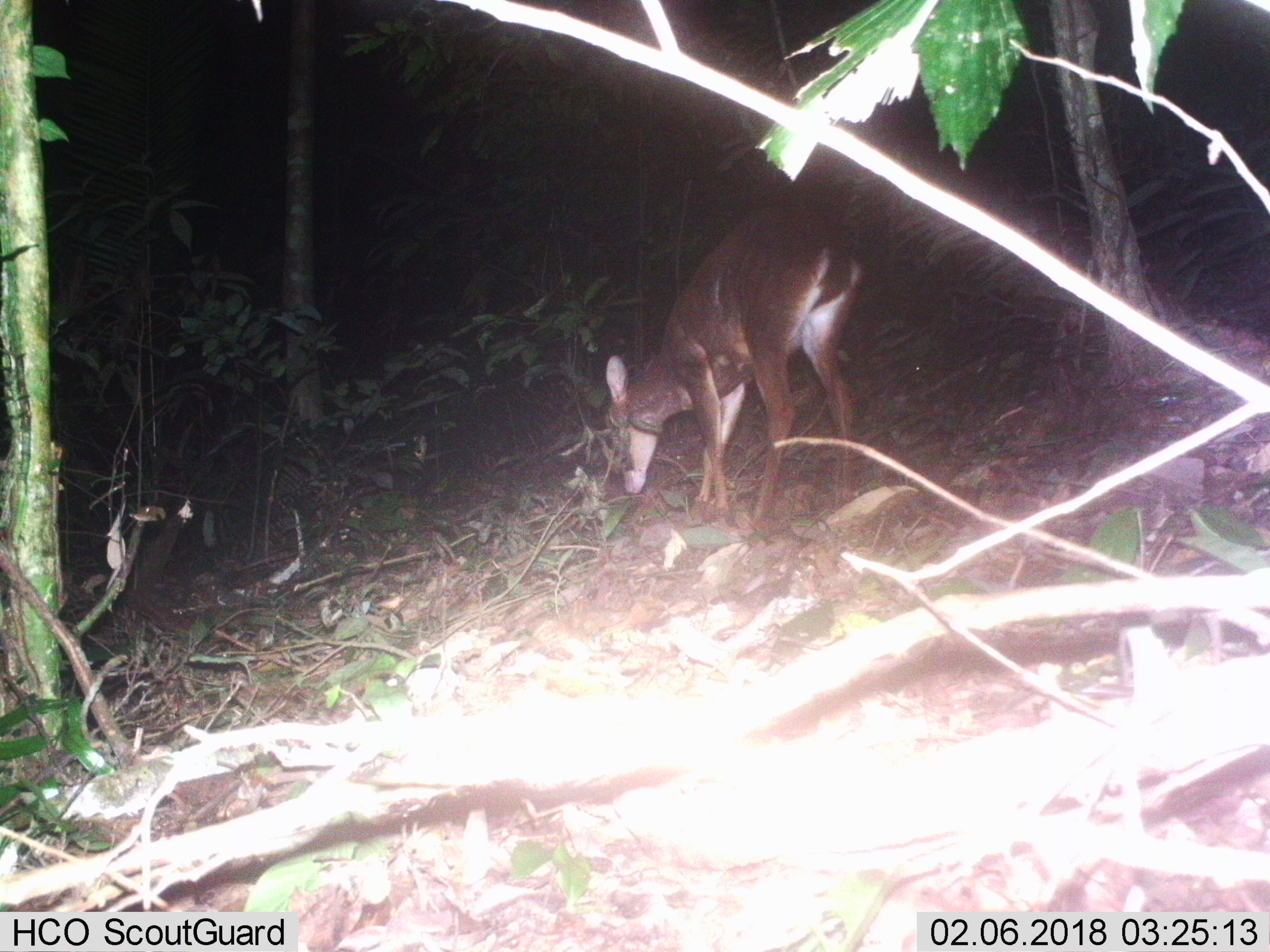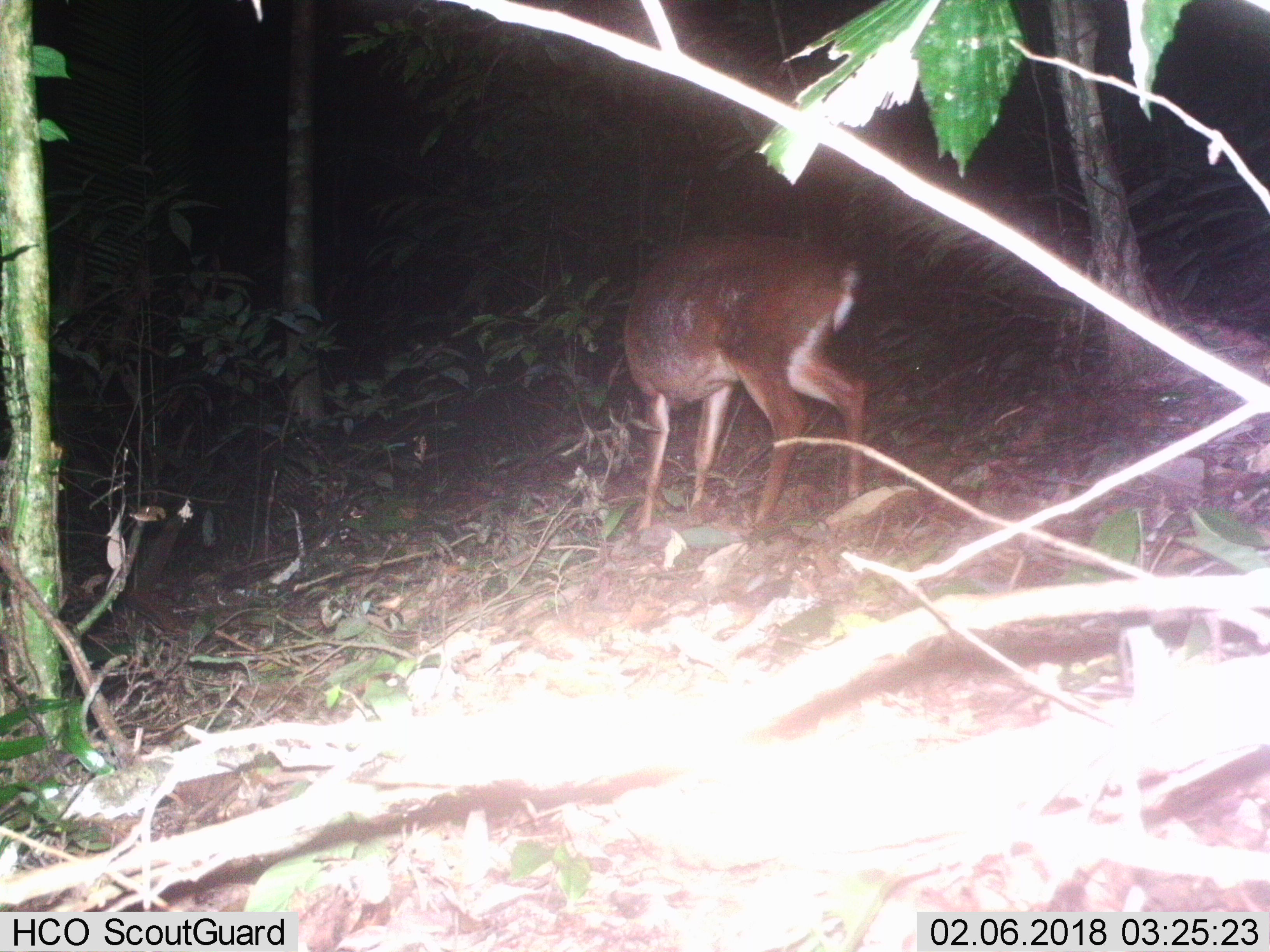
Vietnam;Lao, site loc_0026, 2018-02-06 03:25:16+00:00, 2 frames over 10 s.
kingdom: Animalia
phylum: Chordata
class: Mammalia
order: Artiodactyla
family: Cervidae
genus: Muntiacus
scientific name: Muntiacus vuquangensis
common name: large-antlered muntjac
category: large antlered muntjac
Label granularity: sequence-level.